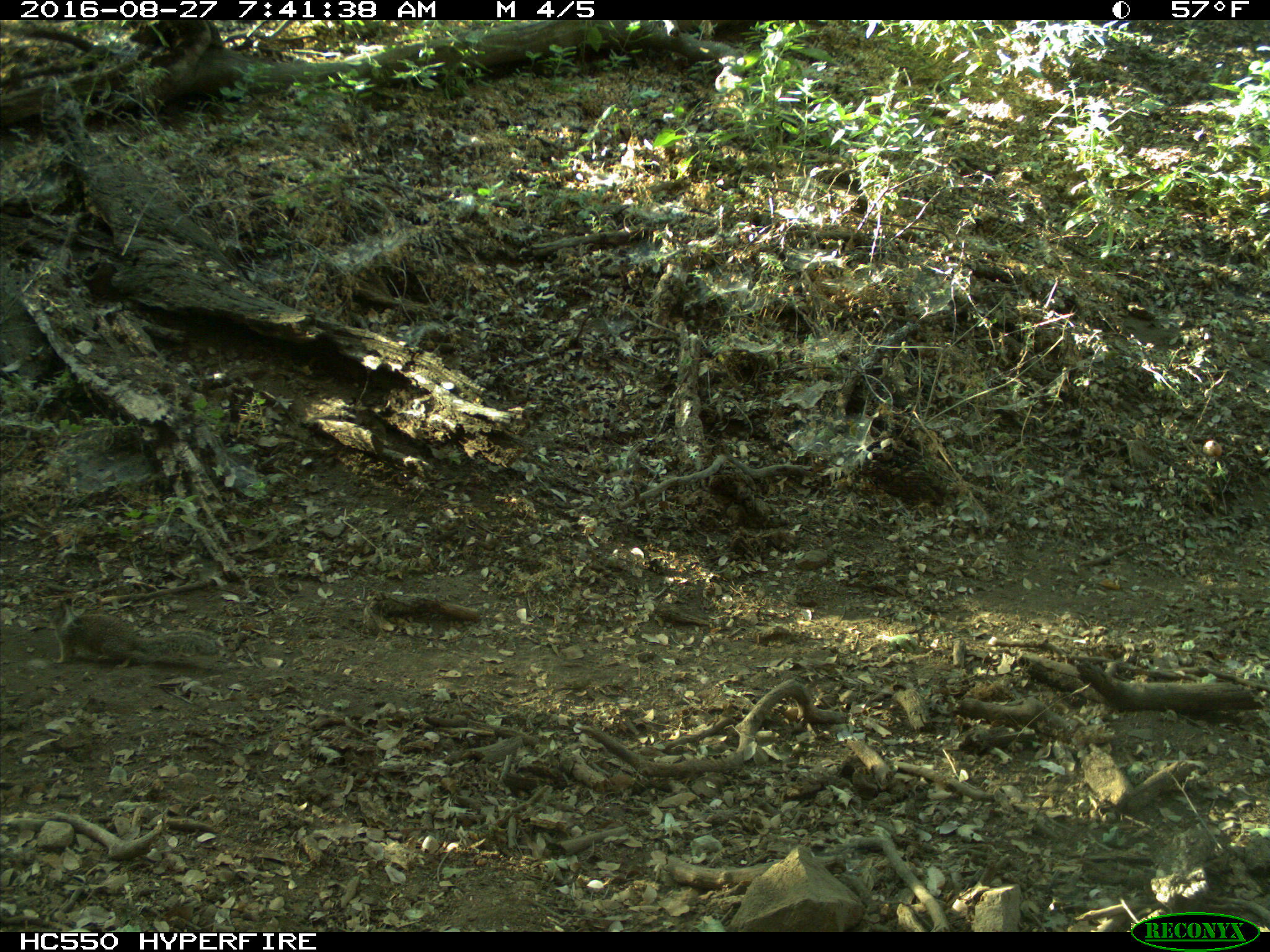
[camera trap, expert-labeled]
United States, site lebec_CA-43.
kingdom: Animalia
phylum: Chordata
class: Mammalia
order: Rodentia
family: Sciuridae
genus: Otospermophilus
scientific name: Otospermophilus beecheyi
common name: california ground squirrel